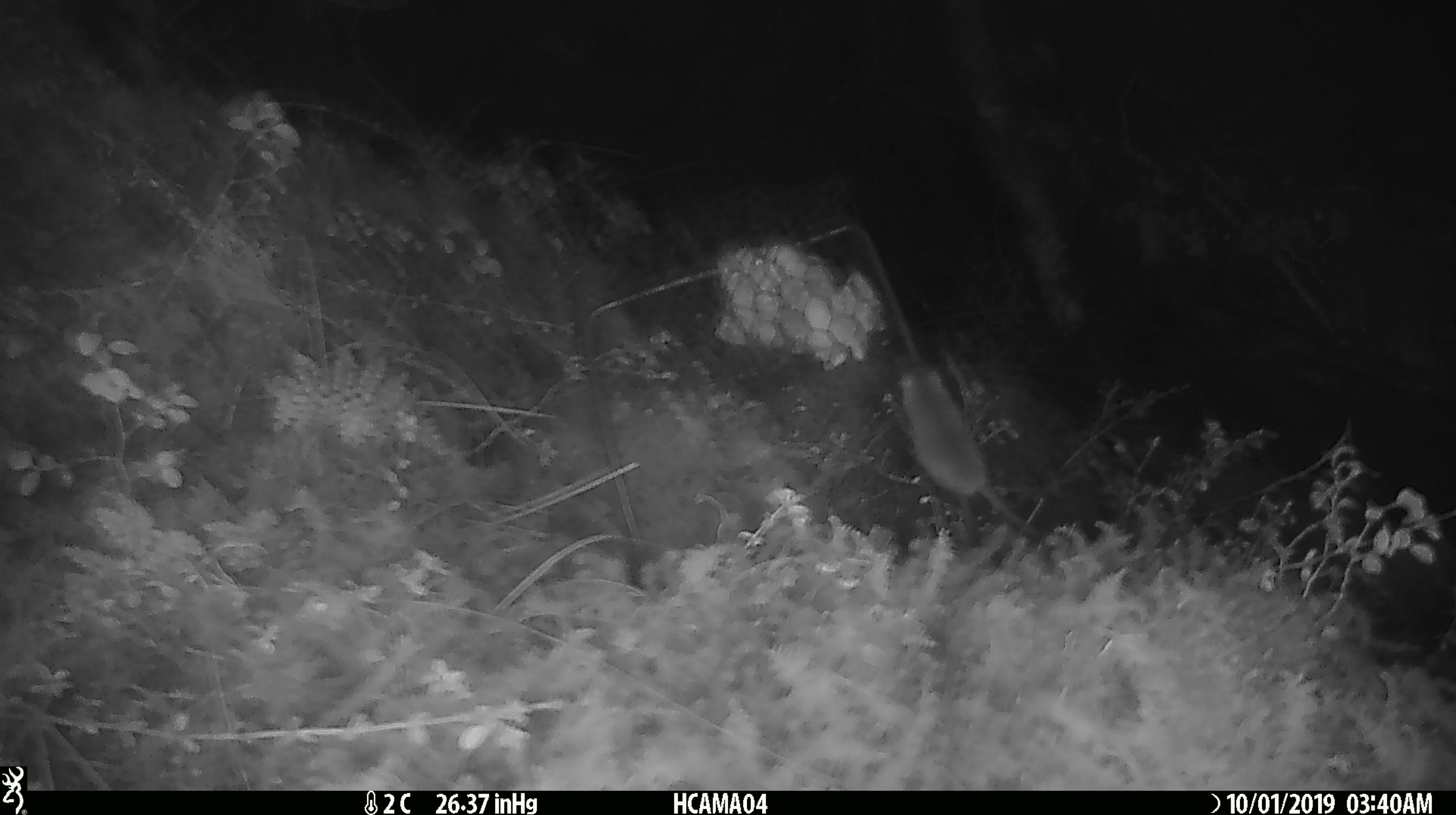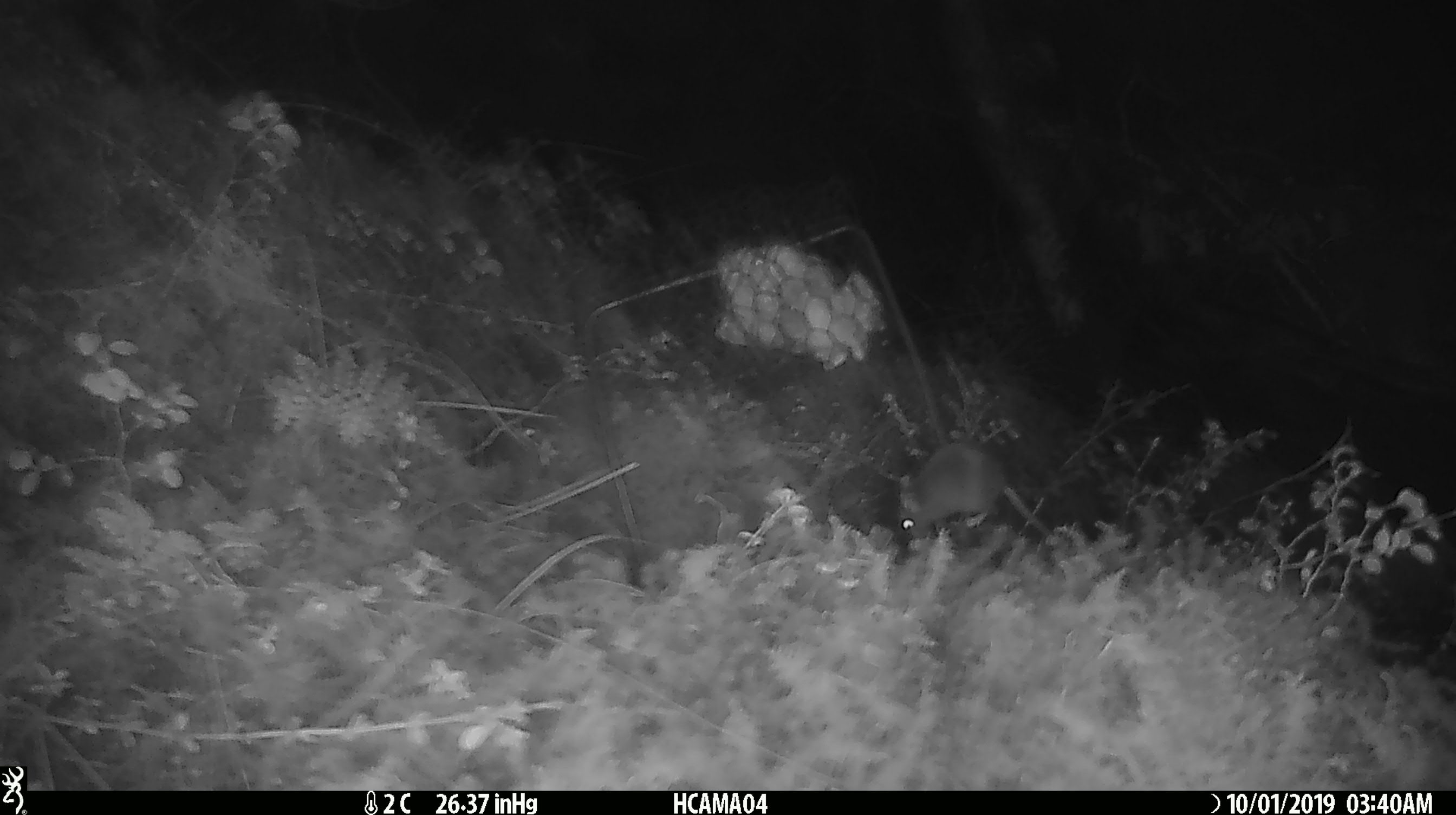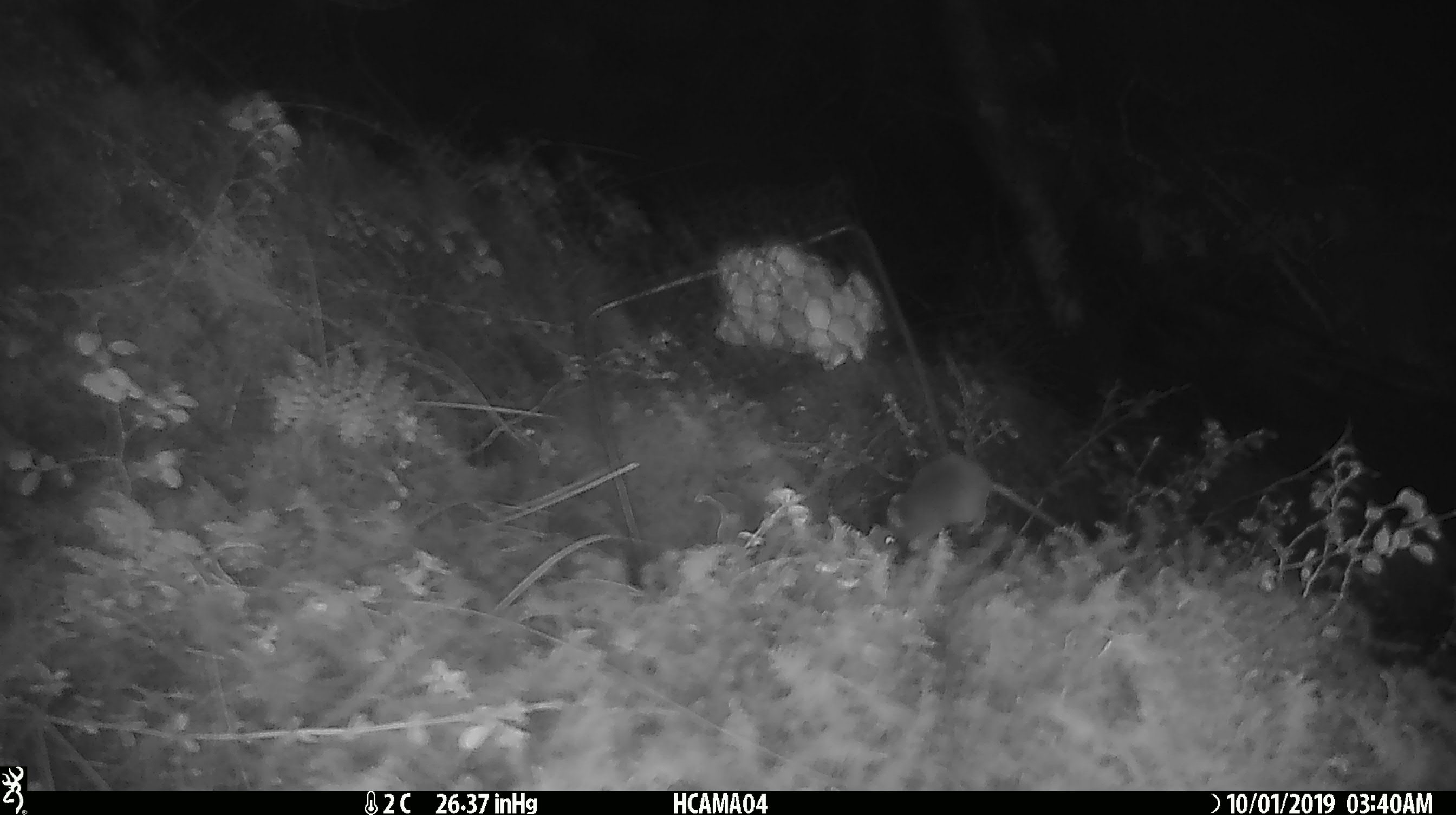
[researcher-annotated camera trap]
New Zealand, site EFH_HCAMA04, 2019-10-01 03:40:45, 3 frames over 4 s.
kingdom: Animalia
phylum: Chordata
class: Mammalia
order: Rodentia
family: Muridae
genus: Mus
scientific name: Mus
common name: mouse